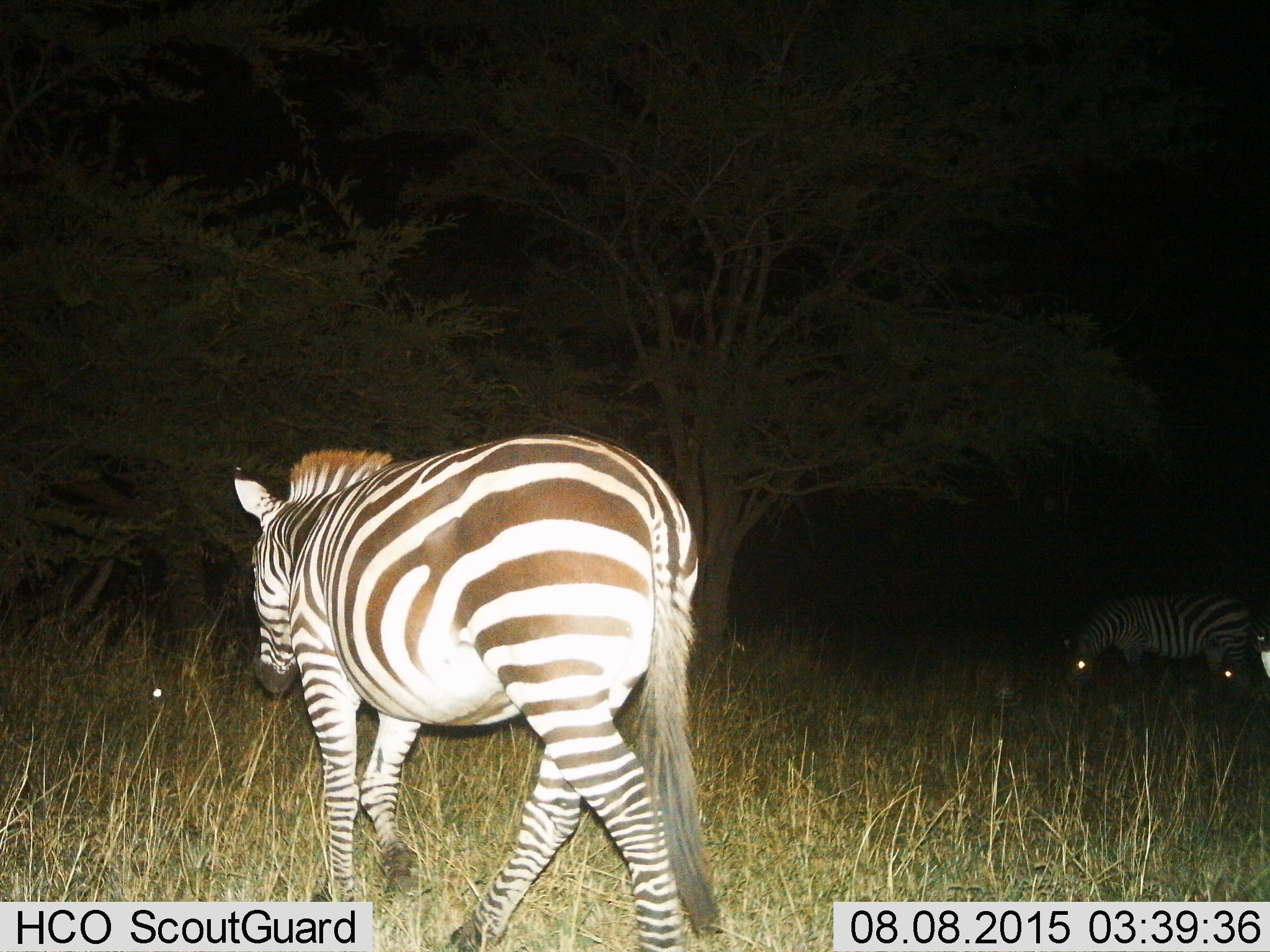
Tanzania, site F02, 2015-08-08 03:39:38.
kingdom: Animalia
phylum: Chordata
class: Mammalia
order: Perissodactyla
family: Equidae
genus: Equus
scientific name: Equus quagga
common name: plains zebra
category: zebra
Zebra (plains zebra) (Equus quagga), count 3. Behavior (volunteer vote fractions): standing 32%, resting 0%, moving 95%, interacting 0%. Young present (vote fraction): 0%. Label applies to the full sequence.